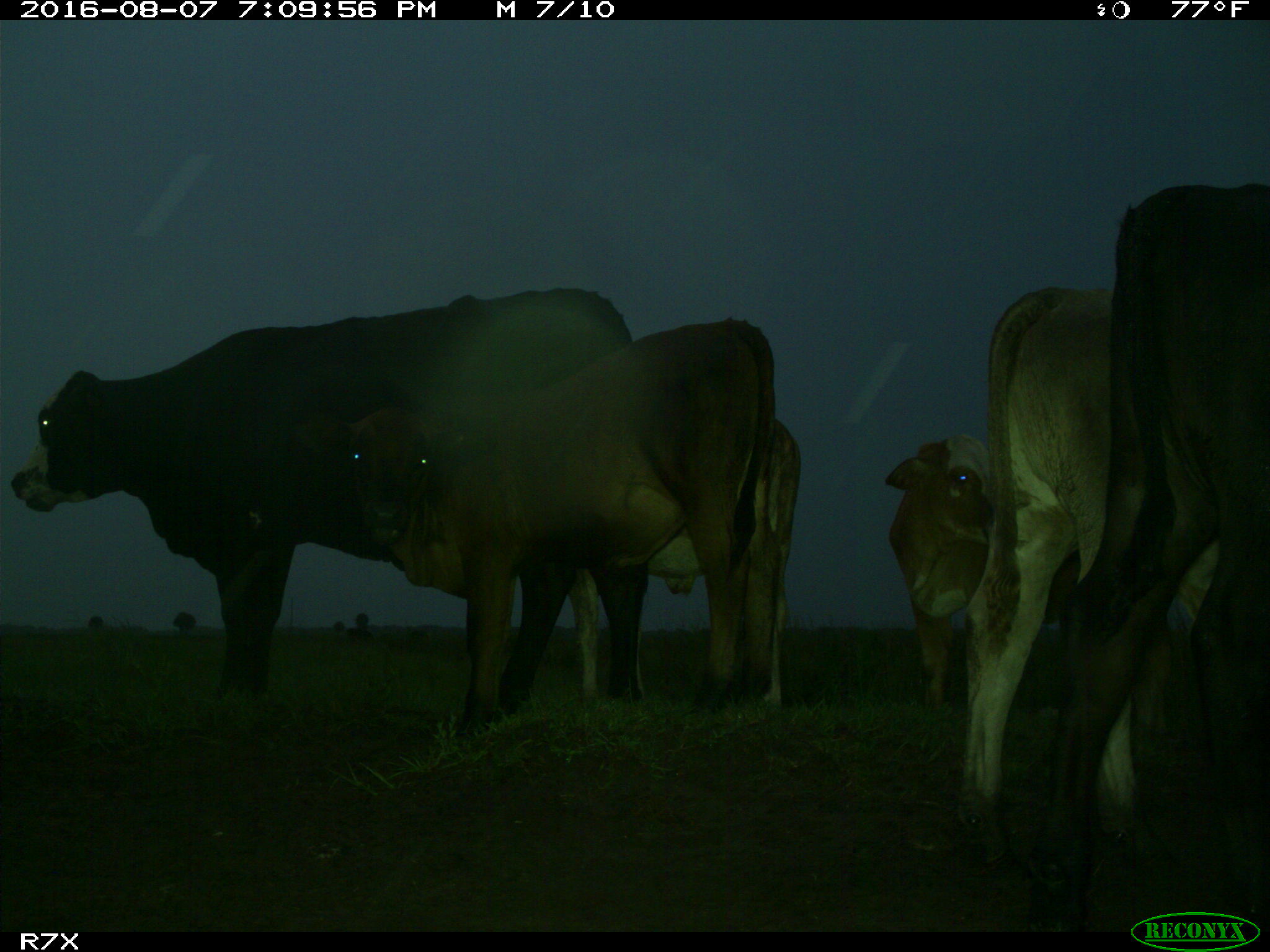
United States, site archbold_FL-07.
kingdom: Animalia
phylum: Chordata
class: Mammalia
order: Artiodactyla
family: Bovidae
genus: Bos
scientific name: Bos taurus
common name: domestic cow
Bos taurus (domestic cow).